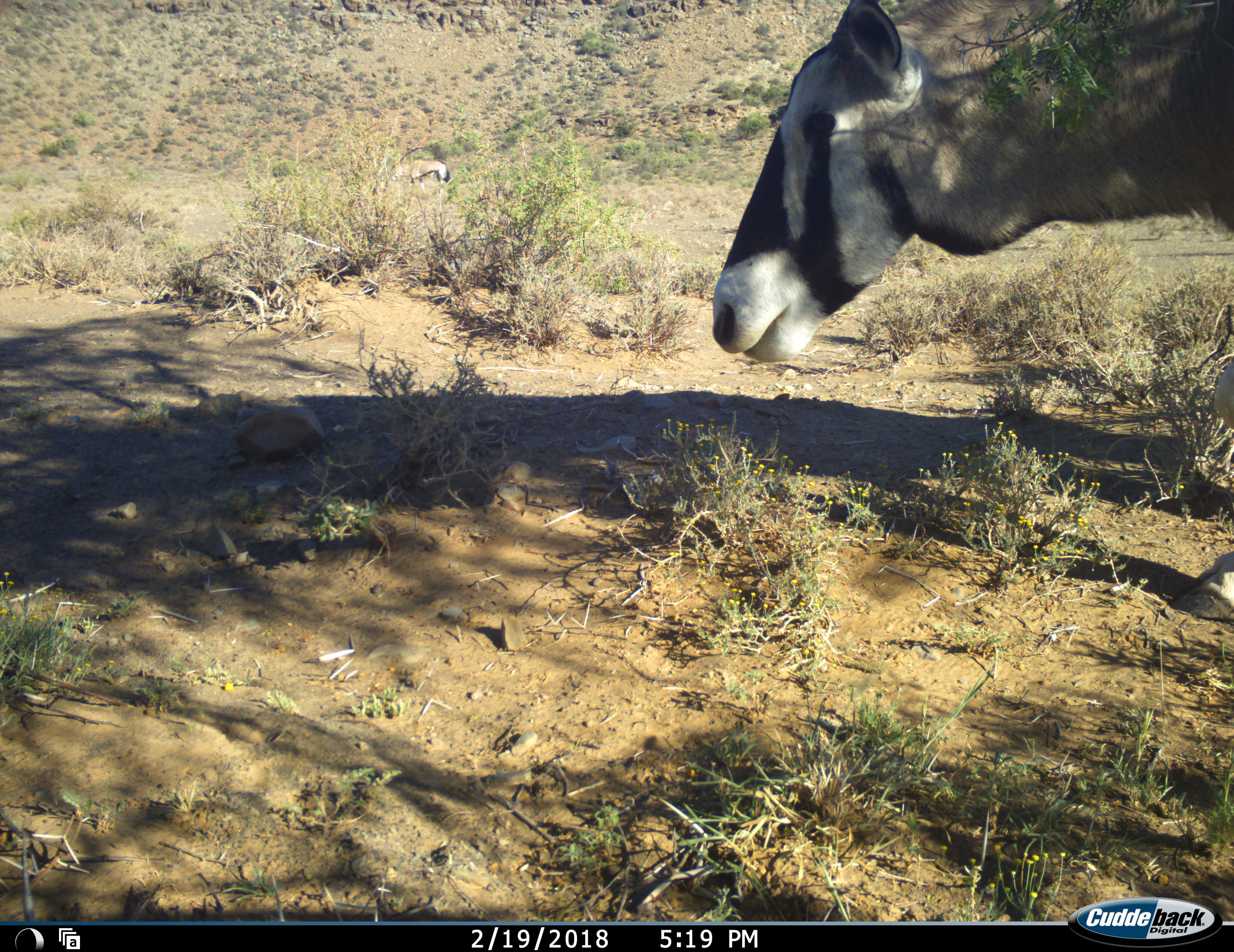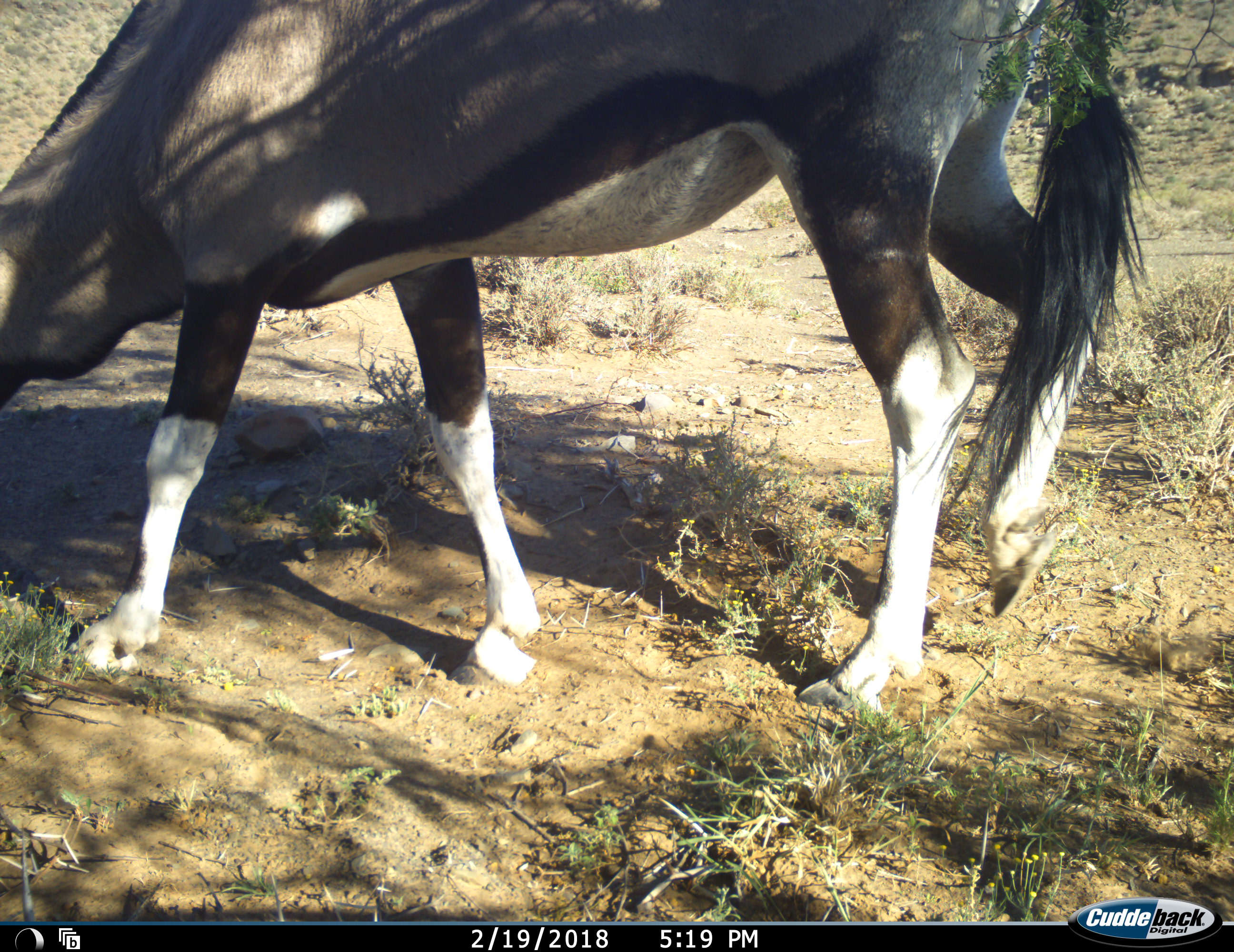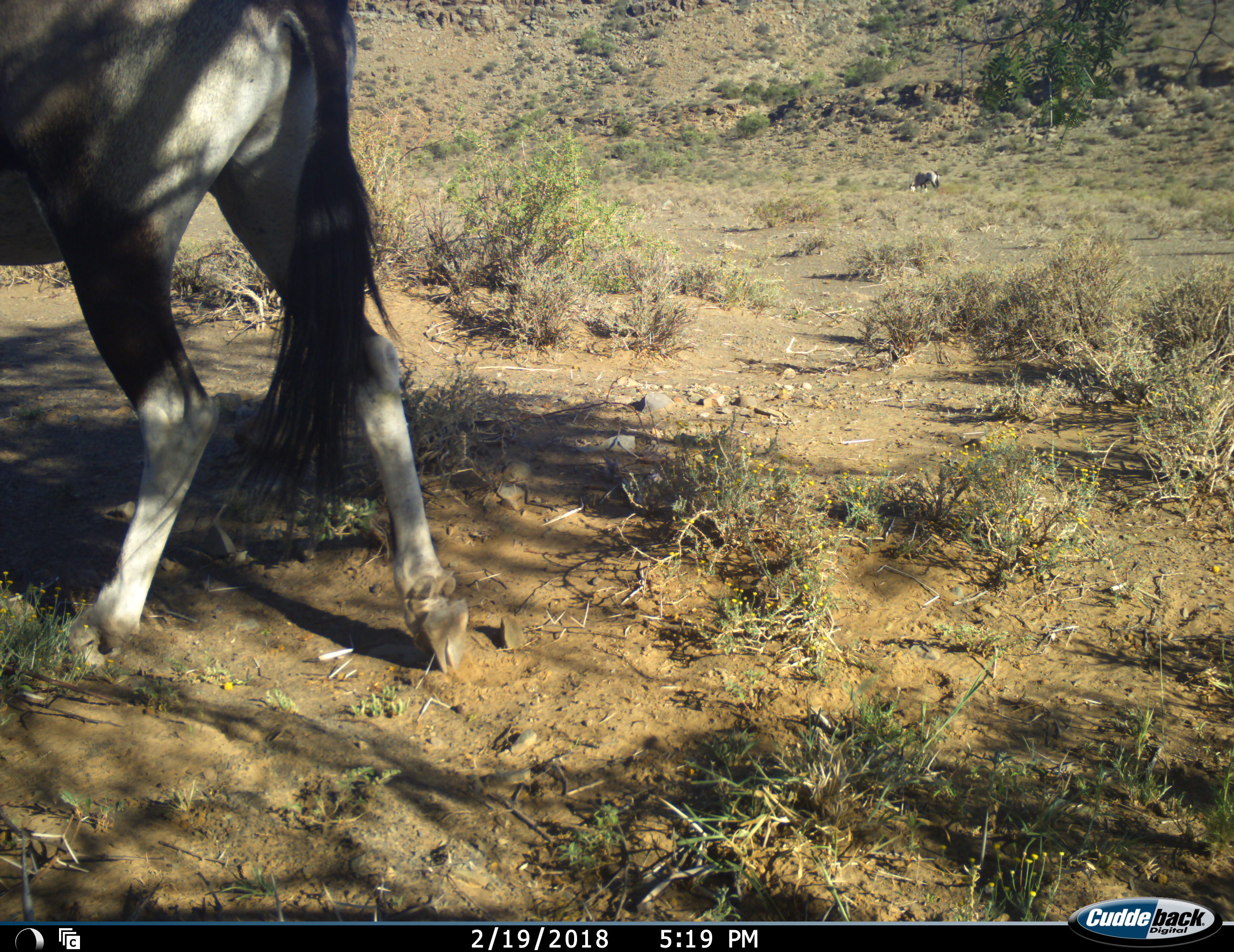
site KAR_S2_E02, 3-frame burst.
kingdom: Animalia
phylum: Chordata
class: Mammalia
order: Artiodactyla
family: Bovidae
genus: Oryx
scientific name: Oryx gazella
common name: gemsbok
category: oryx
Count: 2.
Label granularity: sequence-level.